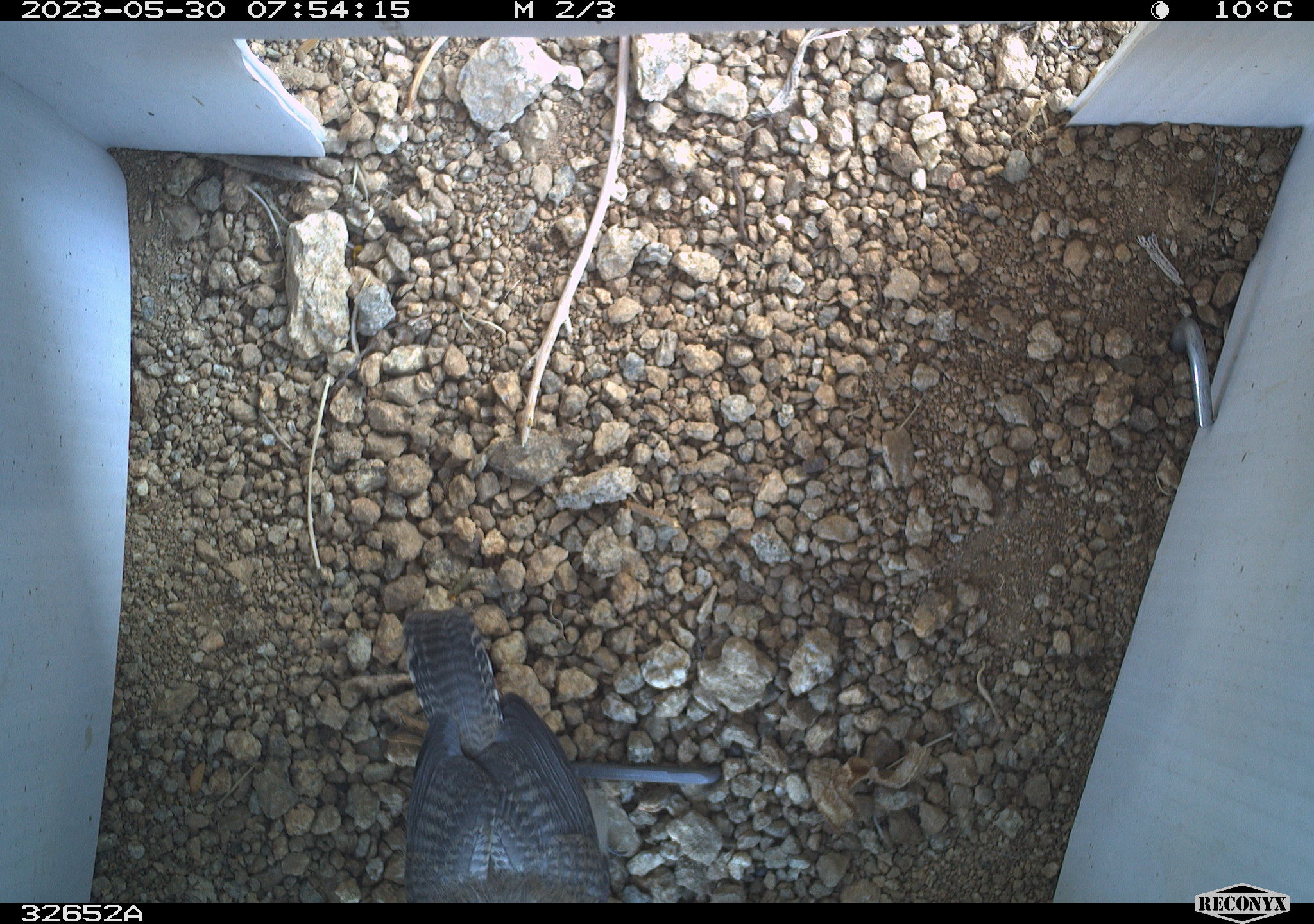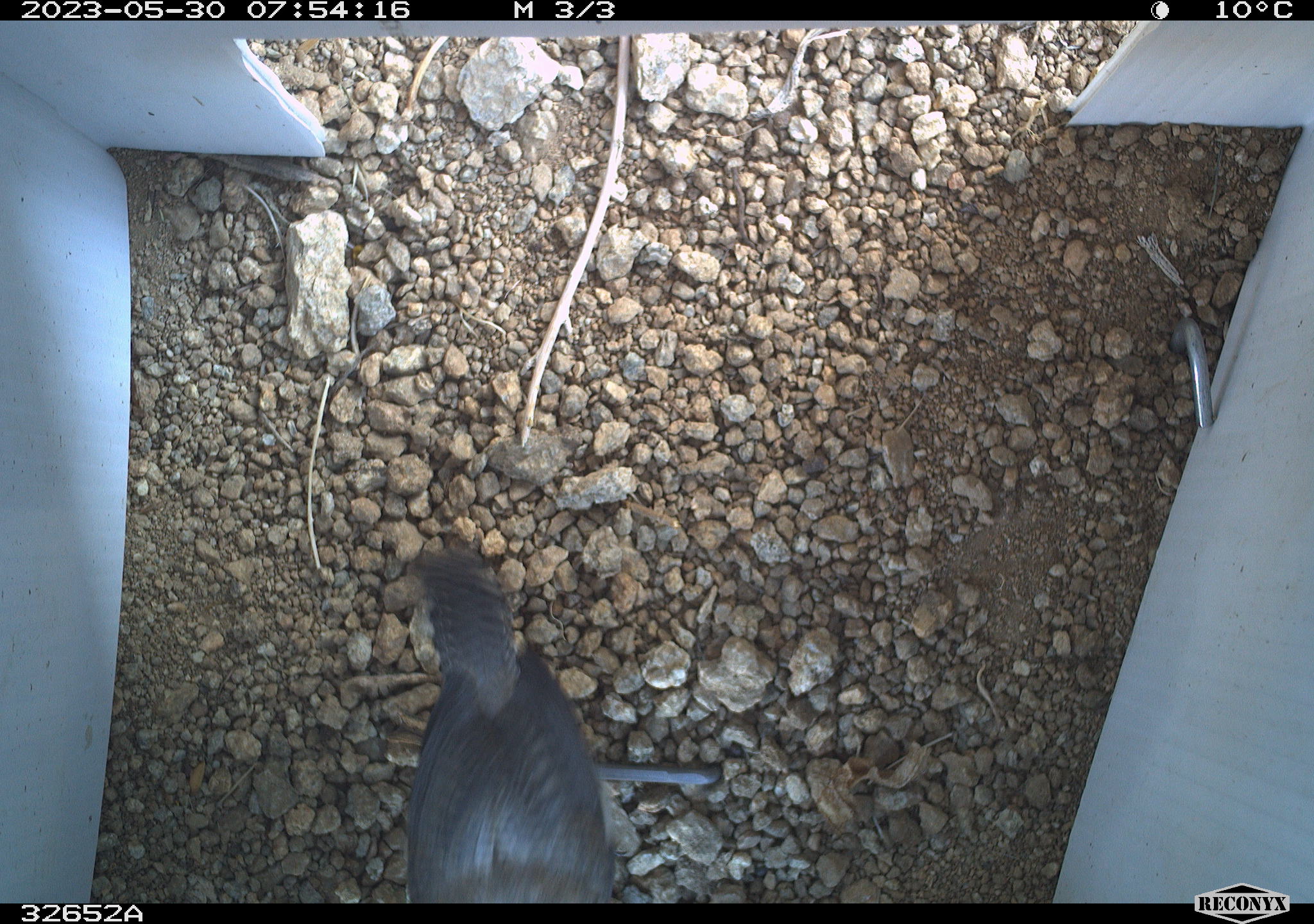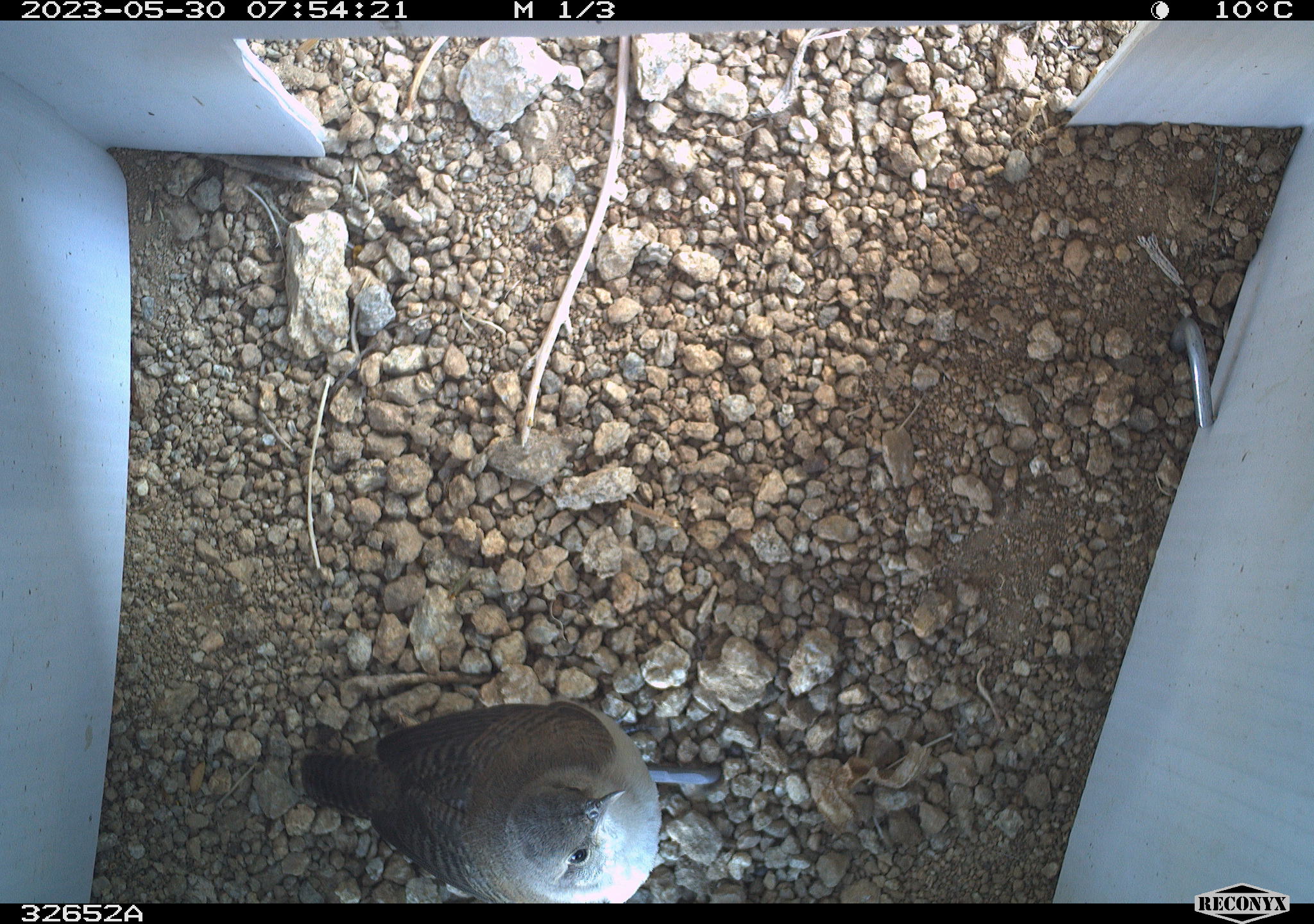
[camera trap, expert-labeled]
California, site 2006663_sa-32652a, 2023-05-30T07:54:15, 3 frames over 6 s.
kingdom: Animalia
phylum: Chordata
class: Aves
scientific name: Aves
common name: bird